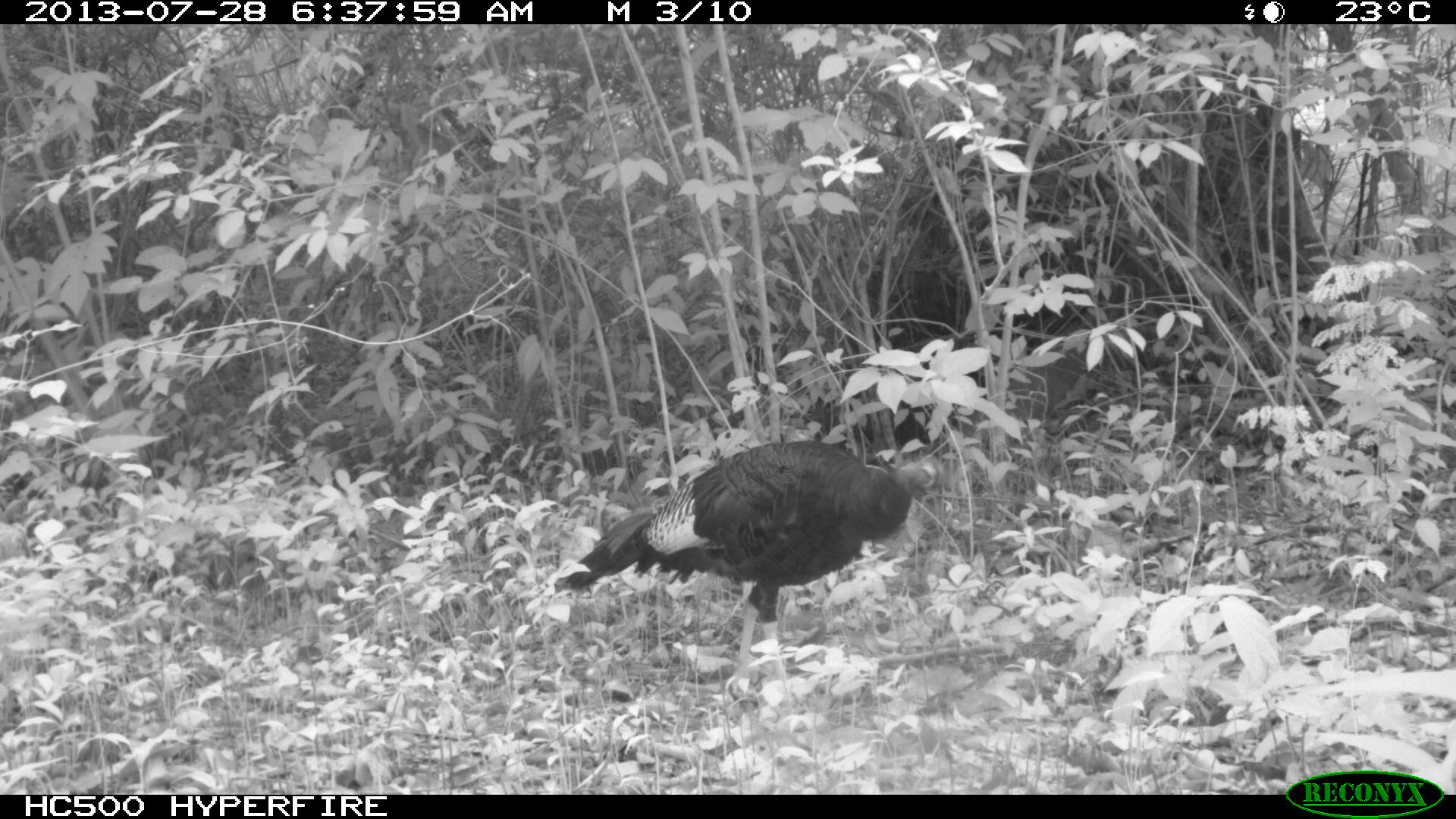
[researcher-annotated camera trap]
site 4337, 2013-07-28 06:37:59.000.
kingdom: Animalia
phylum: Chordata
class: Aves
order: Galliformes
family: Phasianidae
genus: Meleagris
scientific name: Meleagris ocellata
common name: ocellated turkey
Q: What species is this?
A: Meleagris ocellata (ocellated turkey).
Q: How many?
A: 1.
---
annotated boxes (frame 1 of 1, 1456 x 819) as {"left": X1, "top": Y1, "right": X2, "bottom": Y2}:
meleagris ocellata: {"left": 553, "top": 439, "right": 941, "bottom": 684}